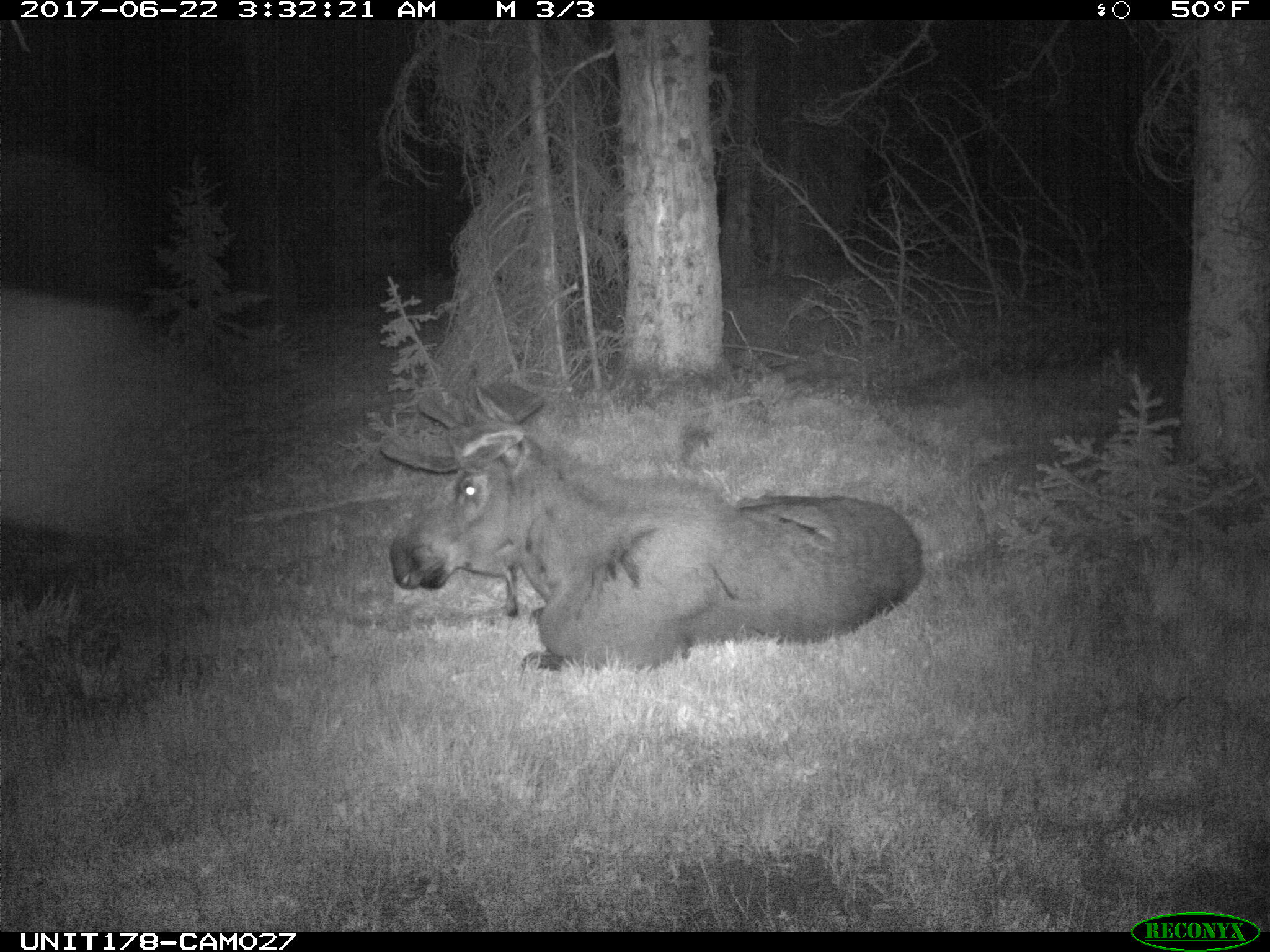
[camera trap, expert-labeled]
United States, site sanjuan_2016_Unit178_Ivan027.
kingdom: Animalia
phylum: Chordata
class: Mammalia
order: Artiodactyla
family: Cervidae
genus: Alces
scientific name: Alces alces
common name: moose